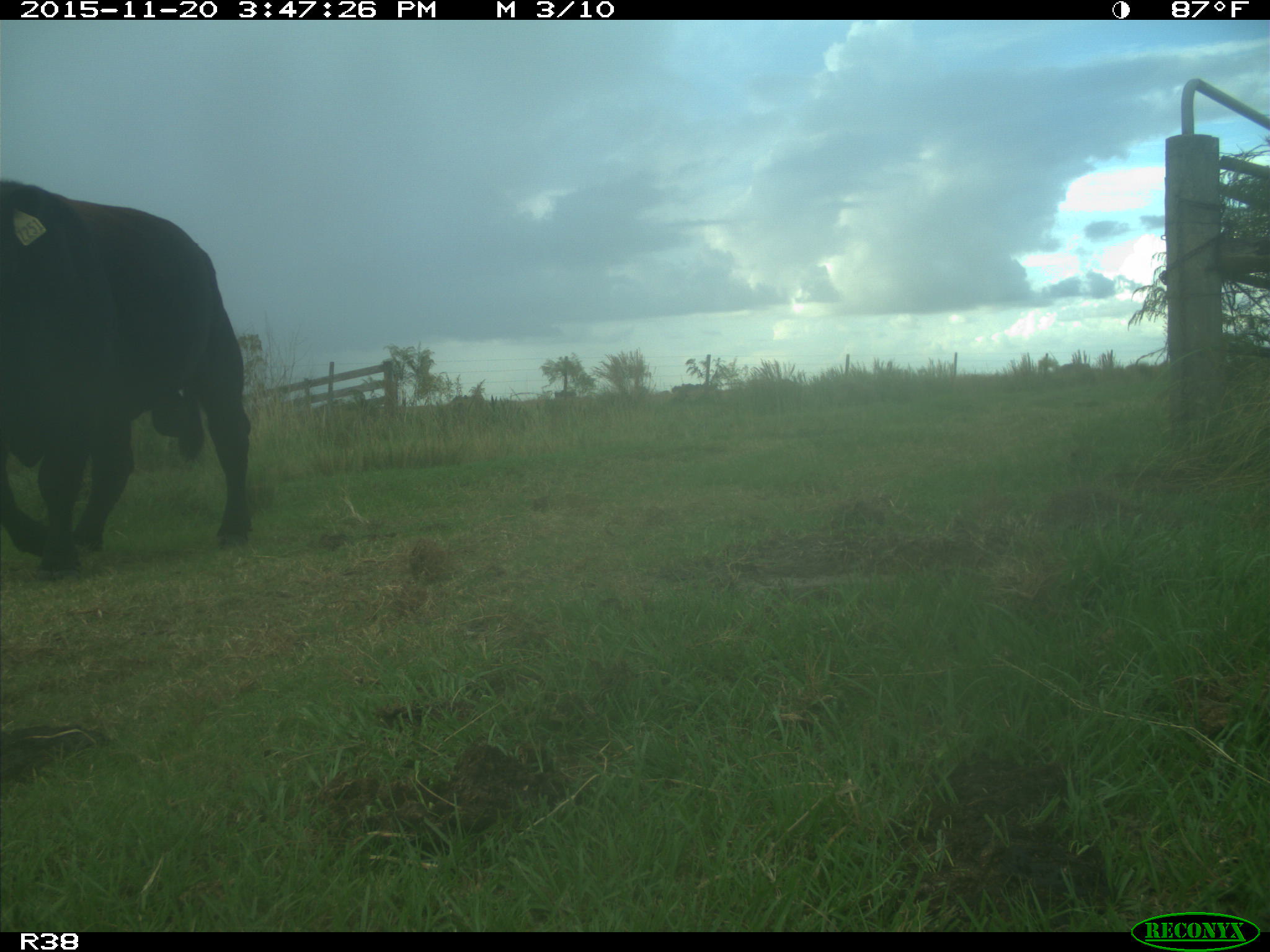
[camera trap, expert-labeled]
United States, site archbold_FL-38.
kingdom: Animalia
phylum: Chordata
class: Mammalia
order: Artiodactyla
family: Bovidae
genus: Bos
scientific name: Bos taurus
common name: domestic cow